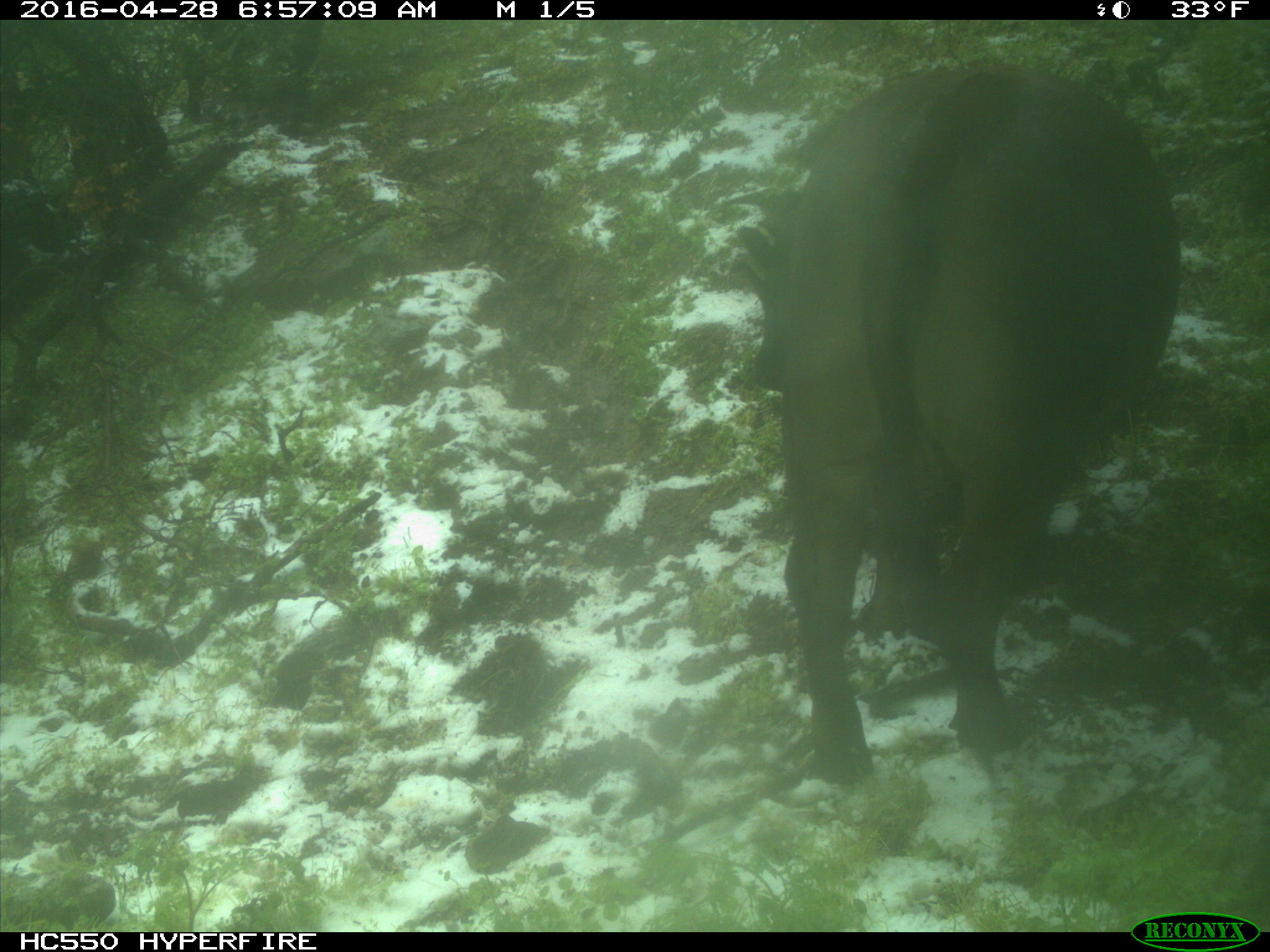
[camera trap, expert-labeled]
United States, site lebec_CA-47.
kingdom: Animalia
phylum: Chordata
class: Mammalia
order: Artiodactyla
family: Bovidae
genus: Bos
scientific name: Bos taurus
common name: domestic cow